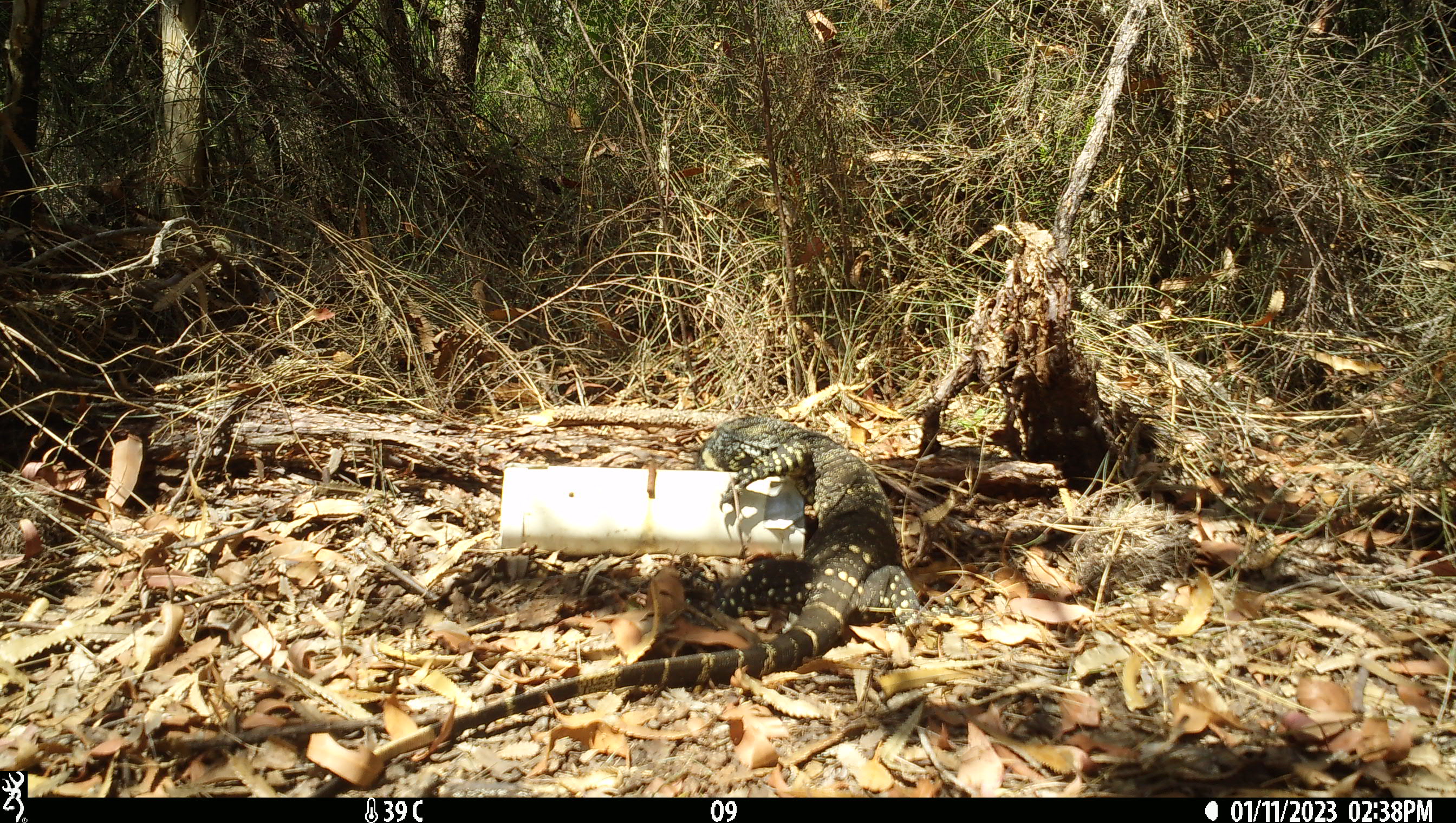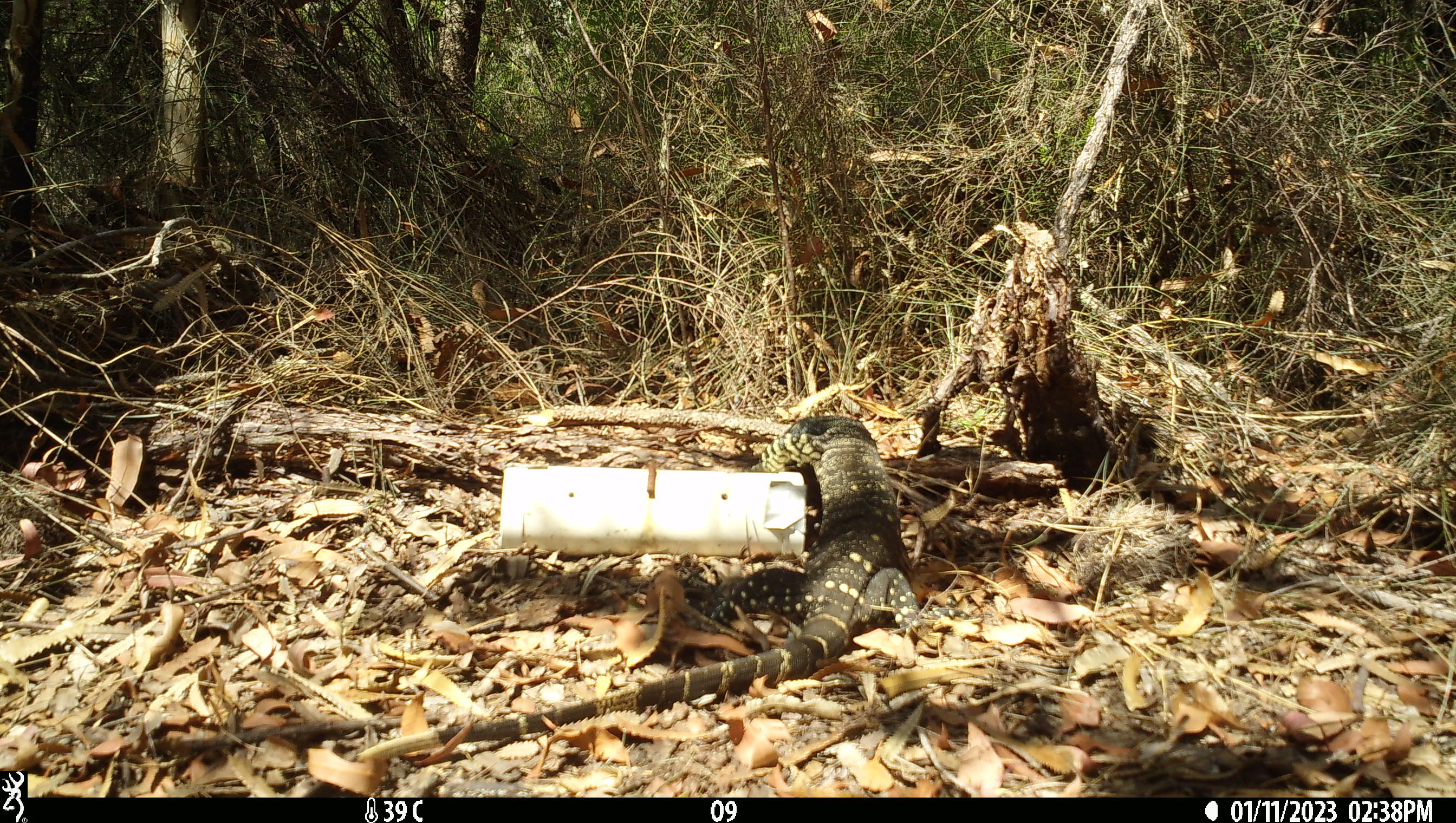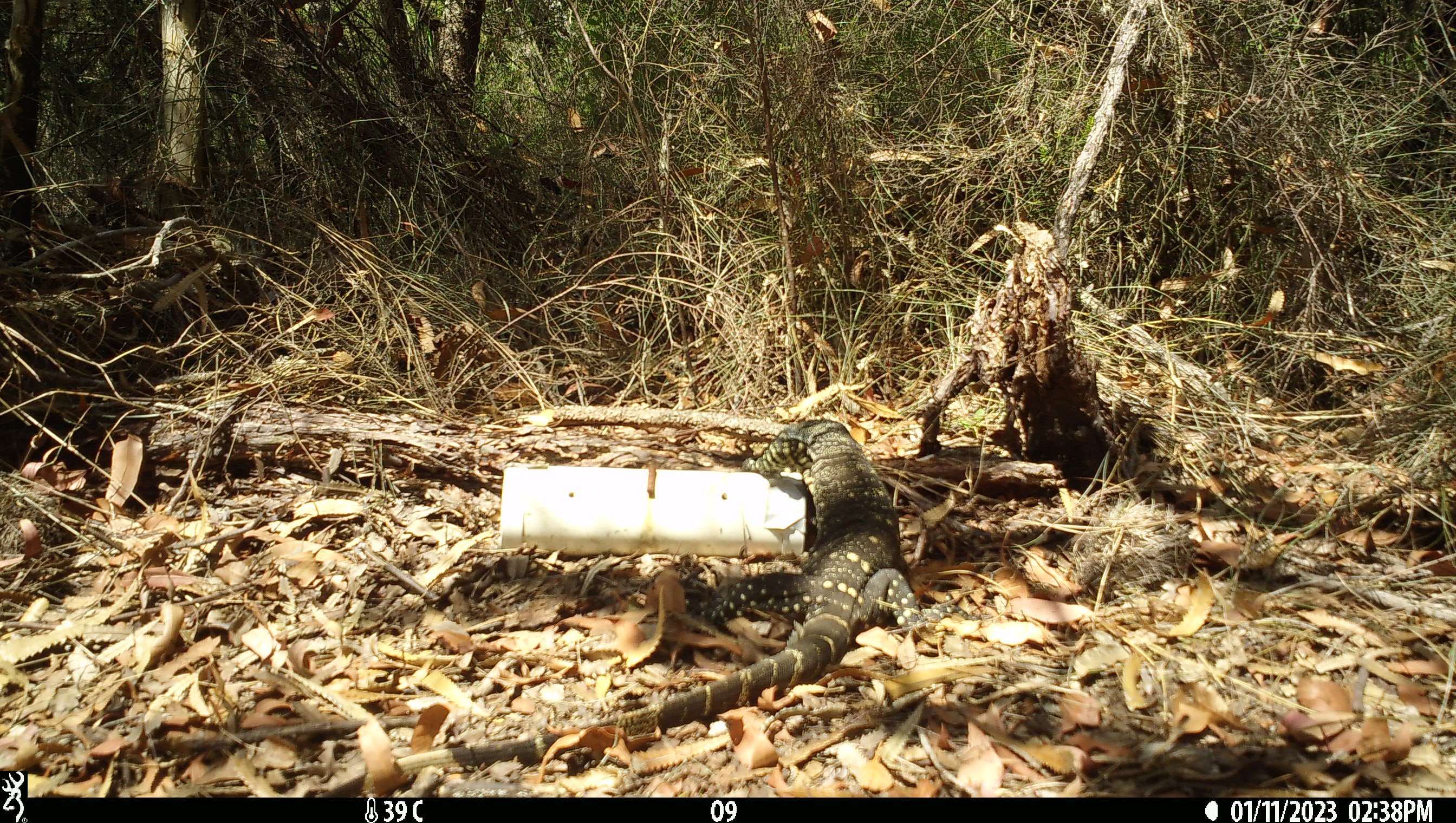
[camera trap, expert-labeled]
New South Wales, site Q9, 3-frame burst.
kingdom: Animalia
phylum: Chordata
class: Reptilia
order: Squamata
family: Varanidae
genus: Varanus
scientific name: Varanus varius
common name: lace monitor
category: goanna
Goanna (lace monitor) (Varanus varius).